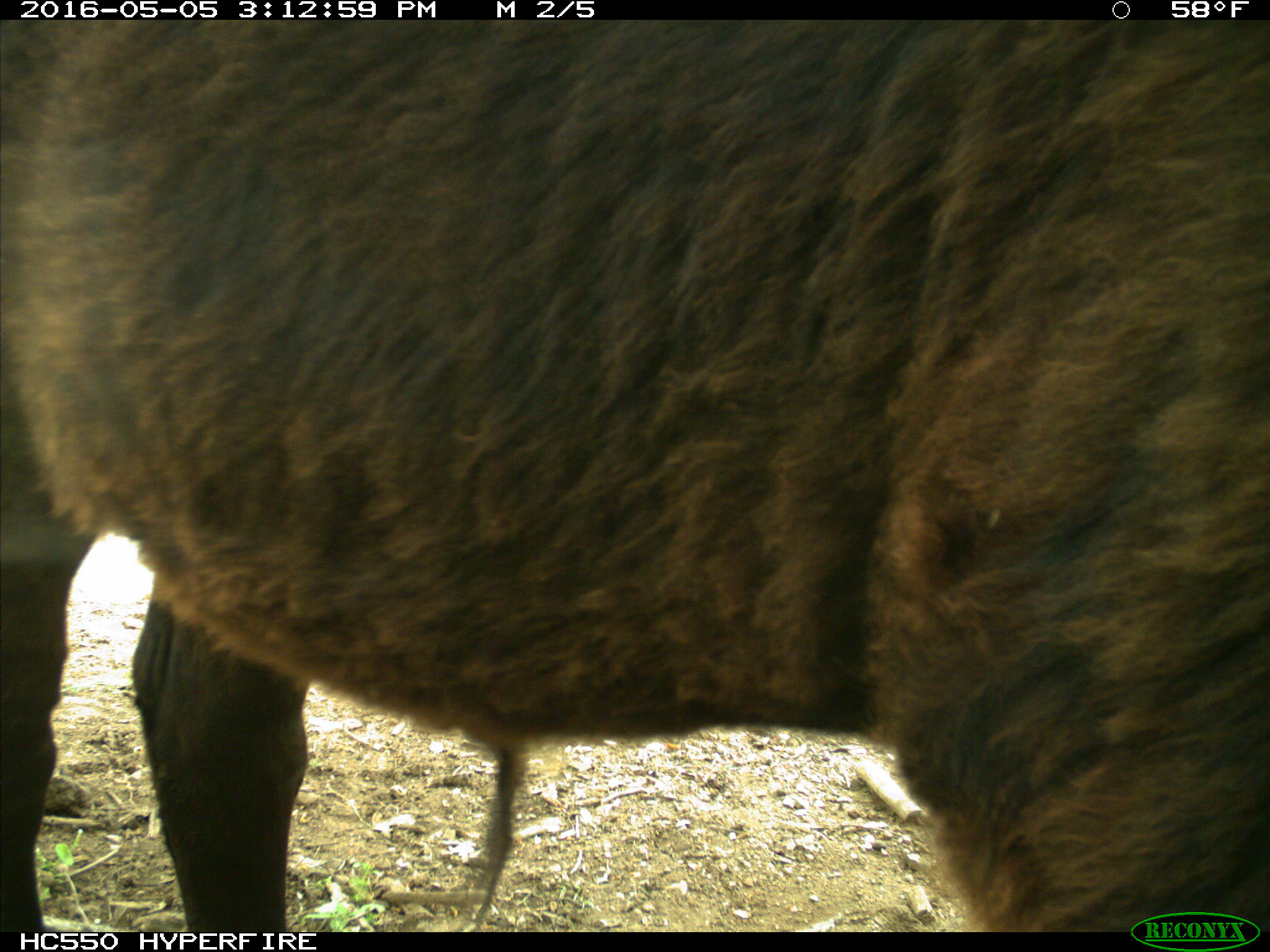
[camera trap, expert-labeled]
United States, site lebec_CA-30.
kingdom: Animalia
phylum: Chordata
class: Mammalia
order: Artiodactyla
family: Bovidae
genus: Bos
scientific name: Bos taurus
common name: domestic cow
Bos taurus (domestic cow).